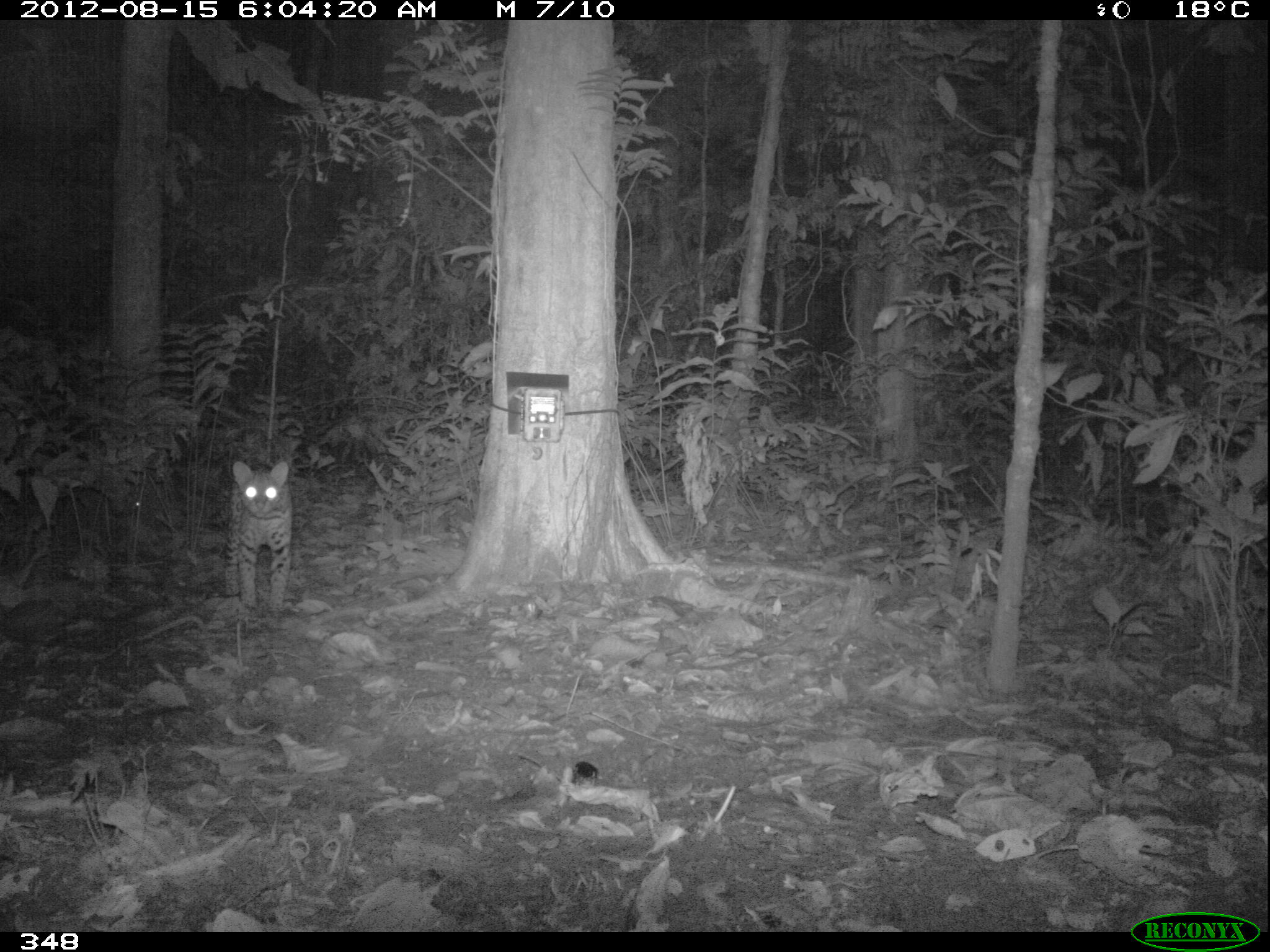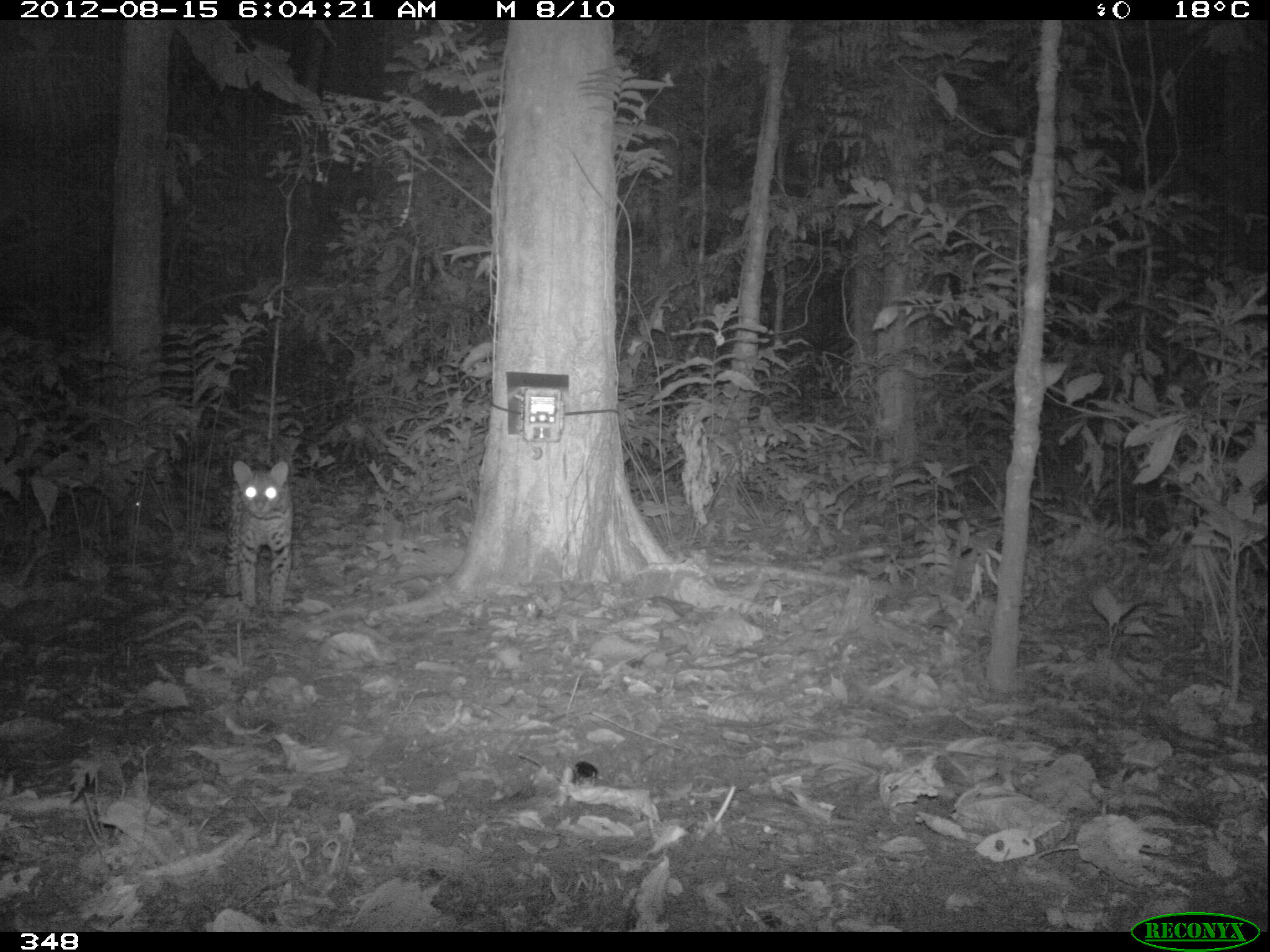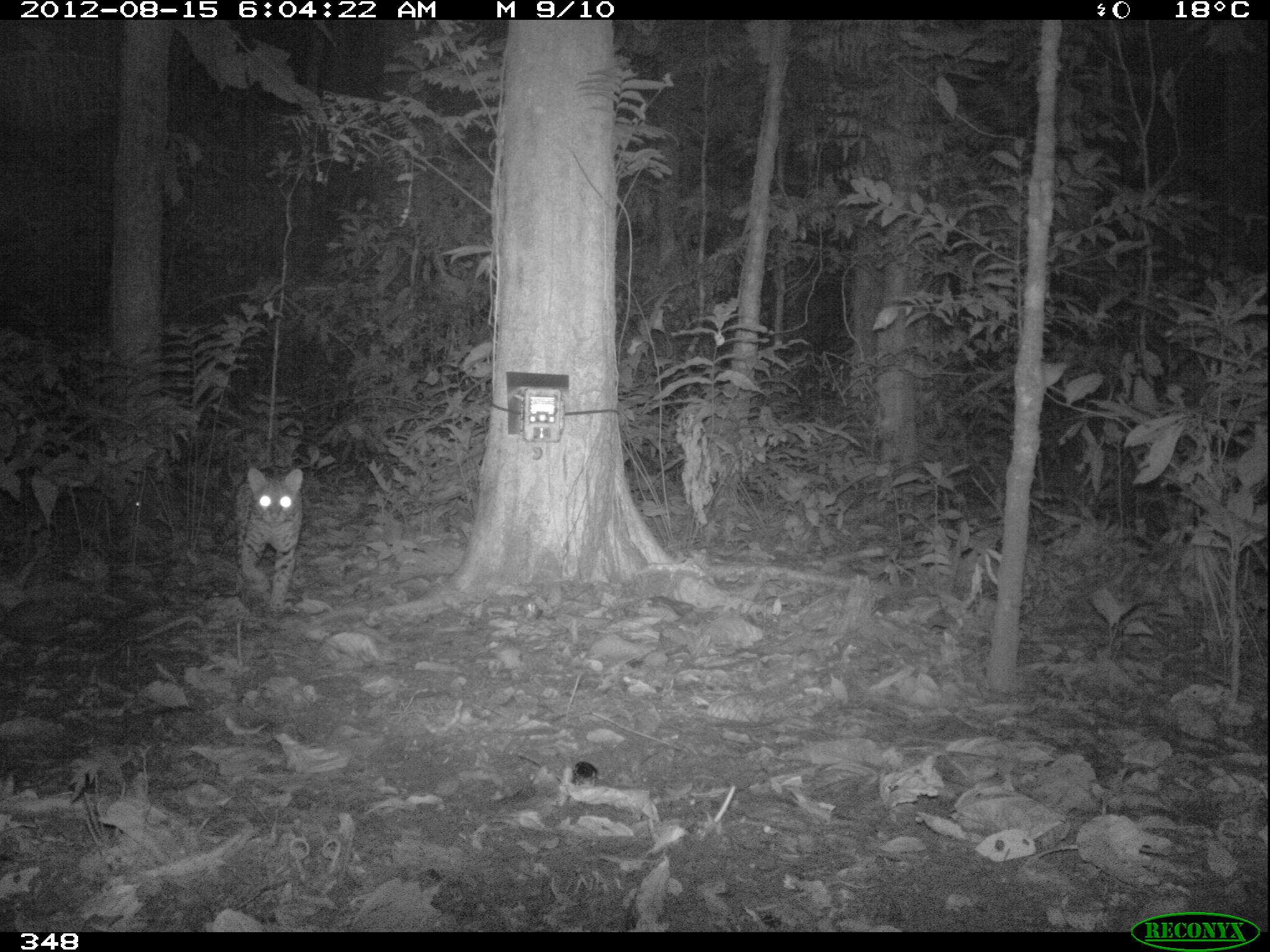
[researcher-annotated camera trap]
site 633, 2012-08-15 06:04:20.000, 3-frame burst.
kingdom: Animalia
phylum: Chordata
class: Mammalia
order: Carnivora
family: Felidae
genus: Leopardus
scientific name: Leopardus pardalis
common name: ocelot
Leopardus pardalis (ocelot).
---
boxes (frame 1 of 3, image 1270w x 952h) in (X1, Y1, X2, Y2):
leopardus pardalis: (200, 456, 294, 614)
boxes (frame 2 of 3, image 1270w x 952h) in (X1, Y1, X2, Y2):
leopardus pardalis: (200, 456, 294, 614)